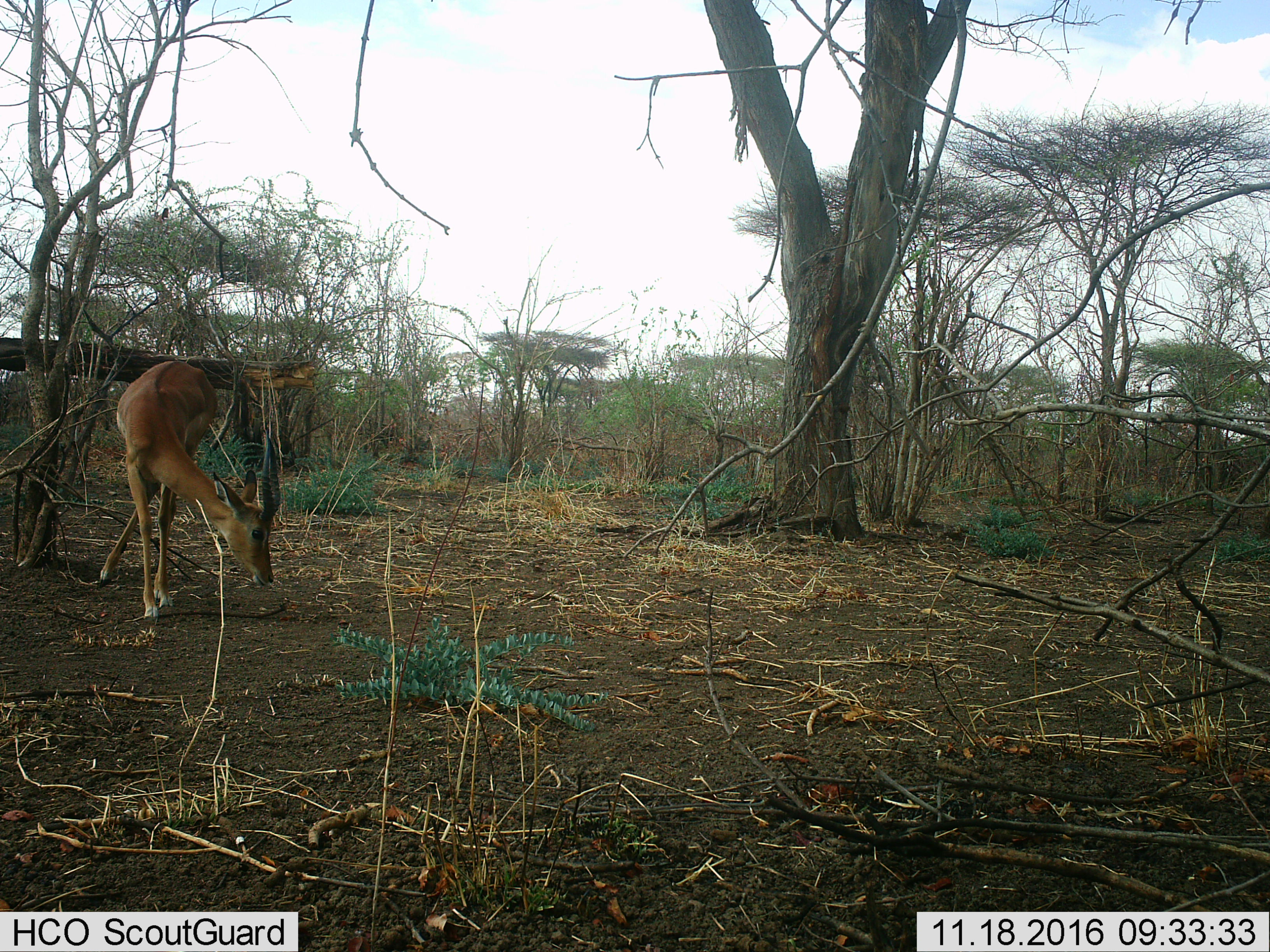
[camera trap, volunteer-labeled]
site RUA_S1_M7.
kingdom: Animalia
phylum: Chordata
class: Mammalia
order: Artiodactyla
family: Bovidae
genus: Aepyceros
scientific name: Aepyceros melampus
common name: impala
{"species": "impala (Aepyceros melampus)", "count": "1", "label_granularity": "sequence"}